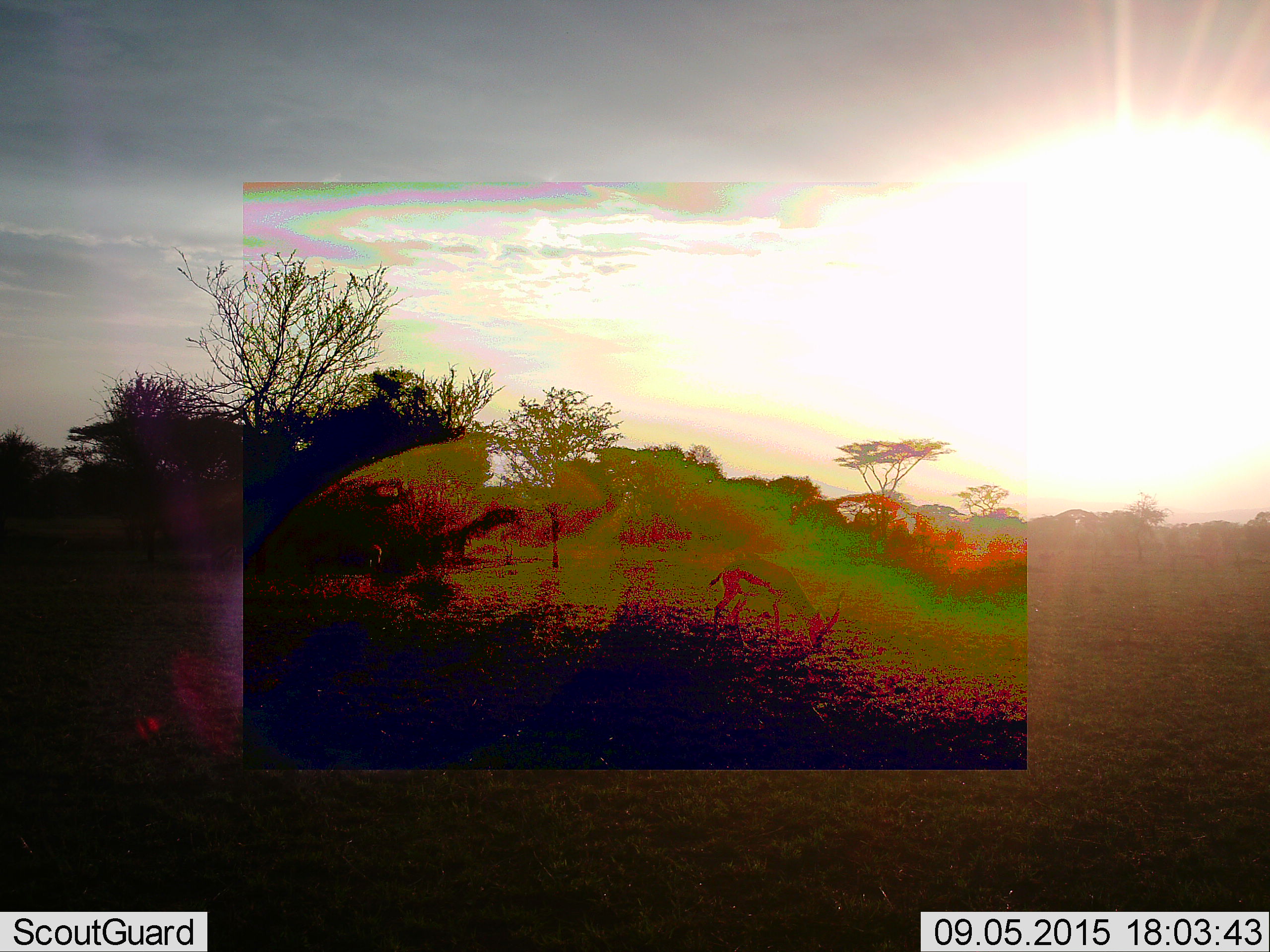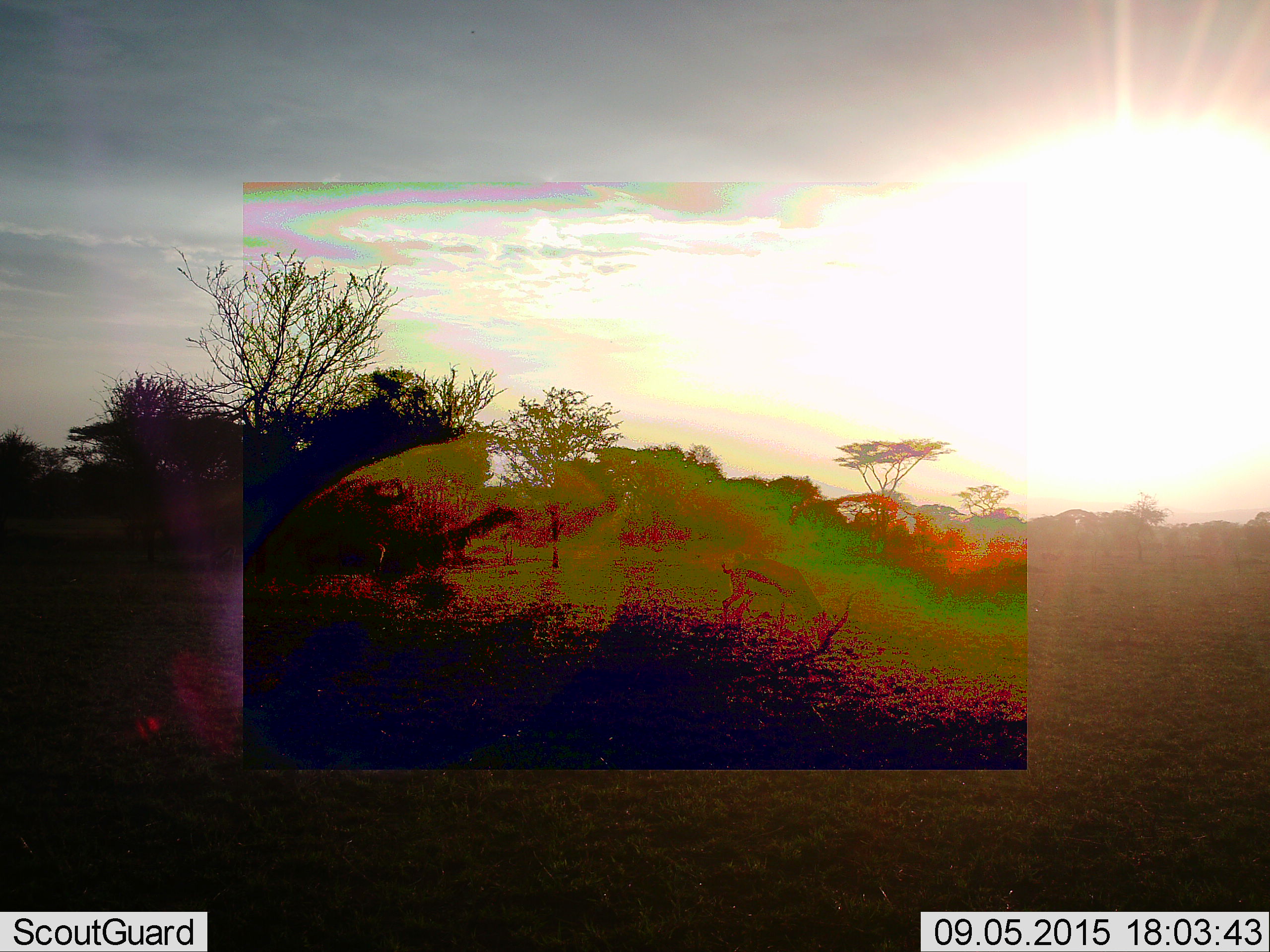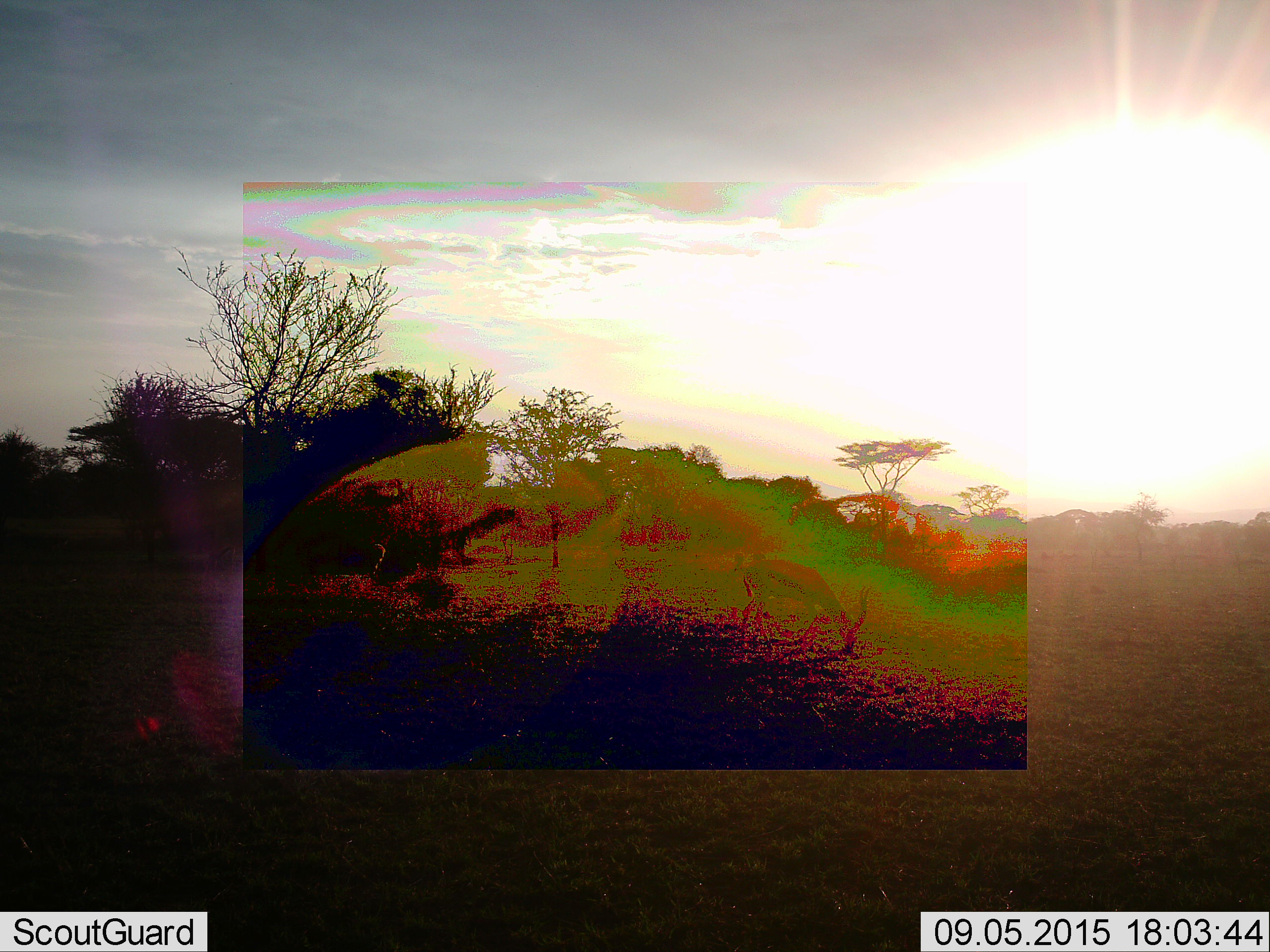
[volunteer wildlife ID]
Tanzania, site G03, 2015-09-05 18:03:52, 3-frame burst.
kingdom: Animalia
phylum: Chordata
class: Mammalia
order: Artiodactyla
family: Bovidae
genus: Eudorcas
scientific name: Eudorcas thomsonii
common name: thomson's gazelle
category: gazellethomsons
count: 2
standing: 10%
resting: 0%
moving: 30%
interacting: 0%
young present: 0%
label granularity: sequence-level